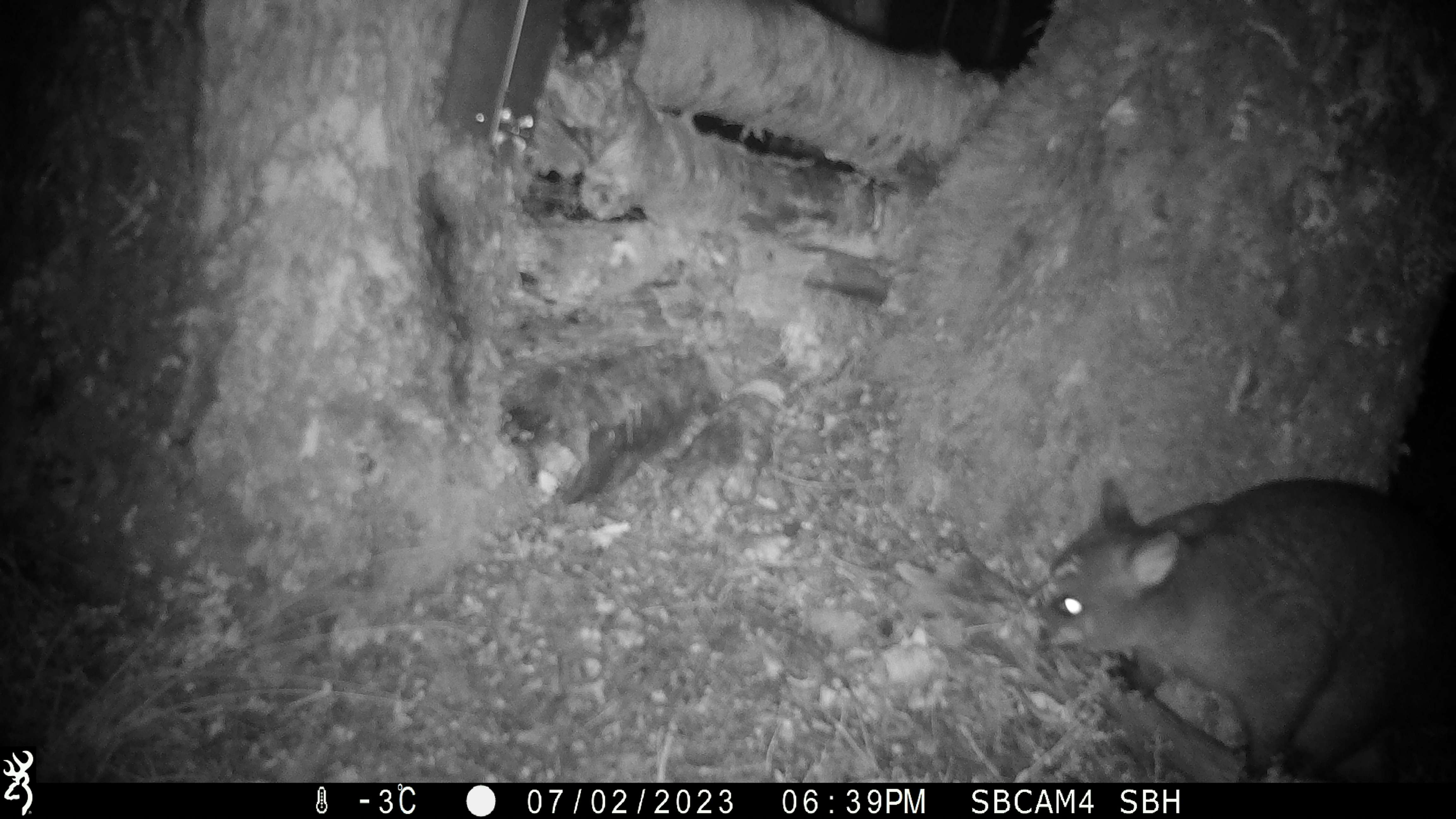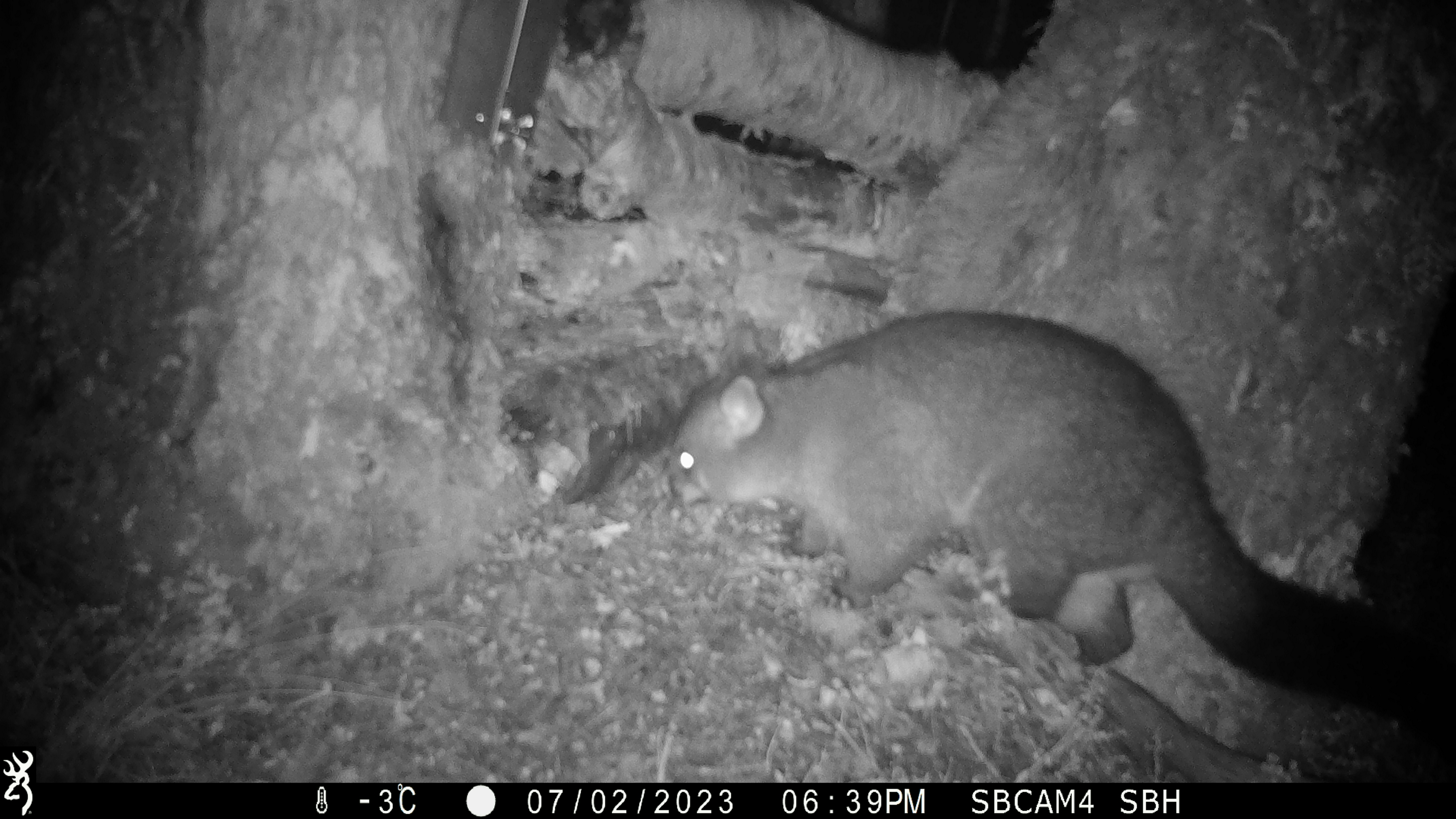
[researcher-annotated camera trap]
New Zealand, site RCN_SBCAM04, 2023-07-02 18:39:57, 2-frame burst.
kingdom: Animalia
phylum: Chordata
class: Mammalia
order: Diprotodontia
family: Phalangeridae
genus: Trichosurus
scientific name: Trichosurus vulpecula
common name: common brushtail possum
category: possum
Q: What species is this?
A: Possum (common brushtail possum) (Trichosurus vulpecula).